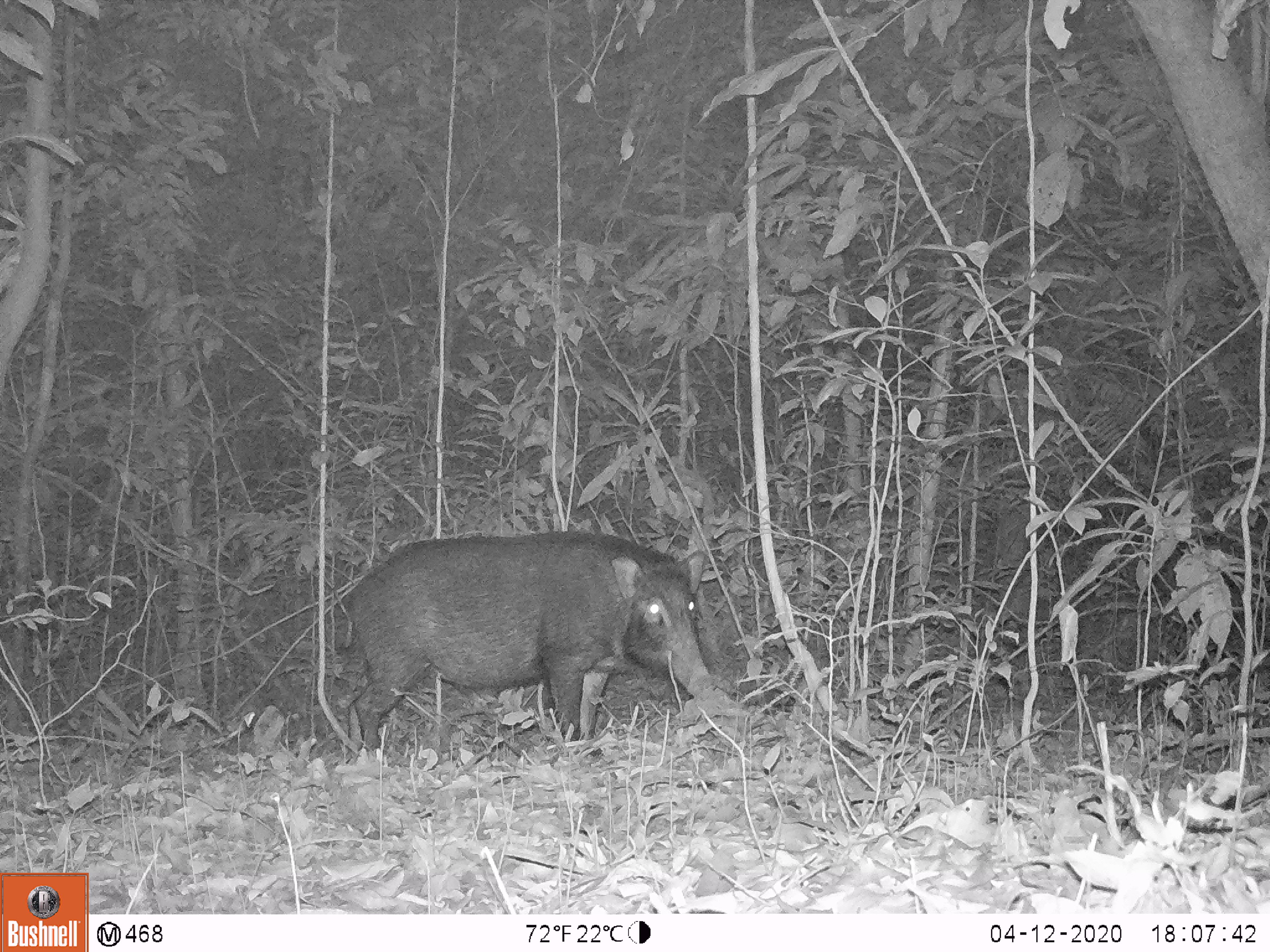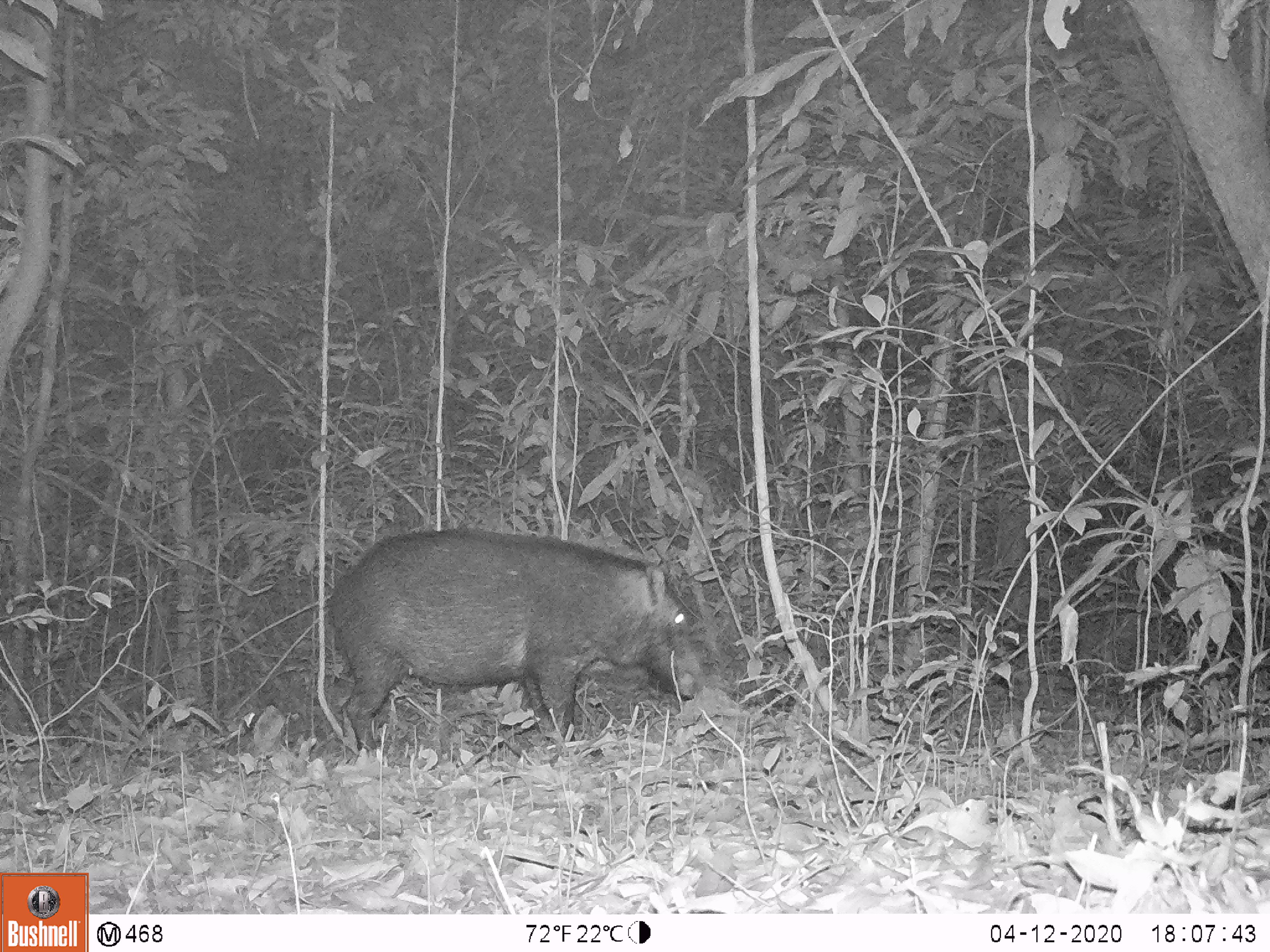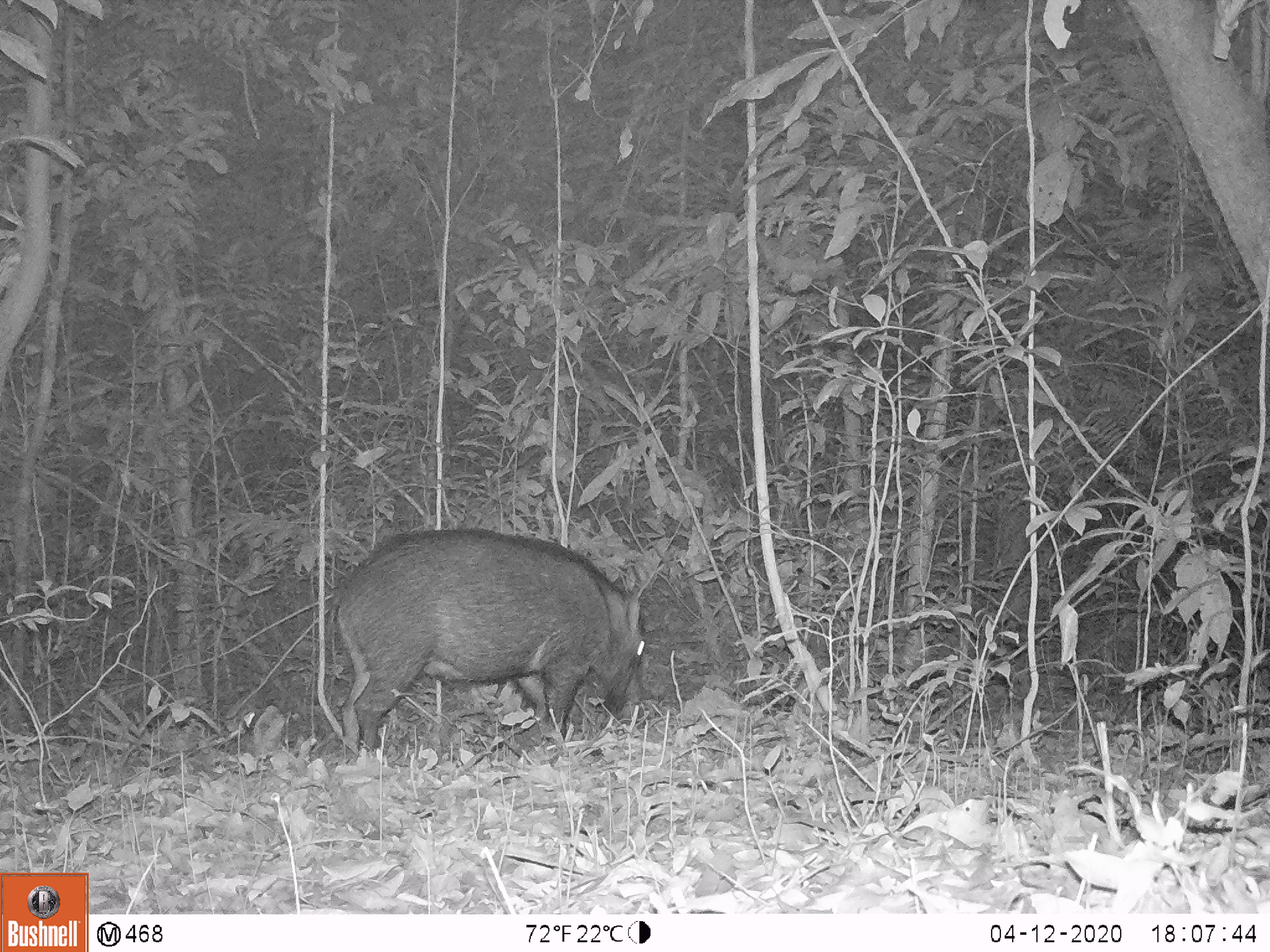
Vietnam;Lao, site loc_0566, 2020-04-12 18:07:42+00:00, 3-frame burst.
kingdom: Animalia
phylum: Chordata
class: Mammalia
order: Artiodactyla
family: Suidae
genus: Sus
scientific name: Sus scrofa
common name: eurasian wild pig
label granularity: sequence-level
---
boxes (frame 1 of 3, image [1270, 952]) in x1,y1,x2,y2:
eurasian wild pig: 341,528,711,757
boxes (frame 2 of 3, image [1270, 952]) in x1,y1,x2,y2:
eurasian wild pig: 329,528,707,749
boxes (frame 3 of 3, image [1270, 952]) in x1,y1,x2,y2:
eurasian wild pig: 325,527,645,749